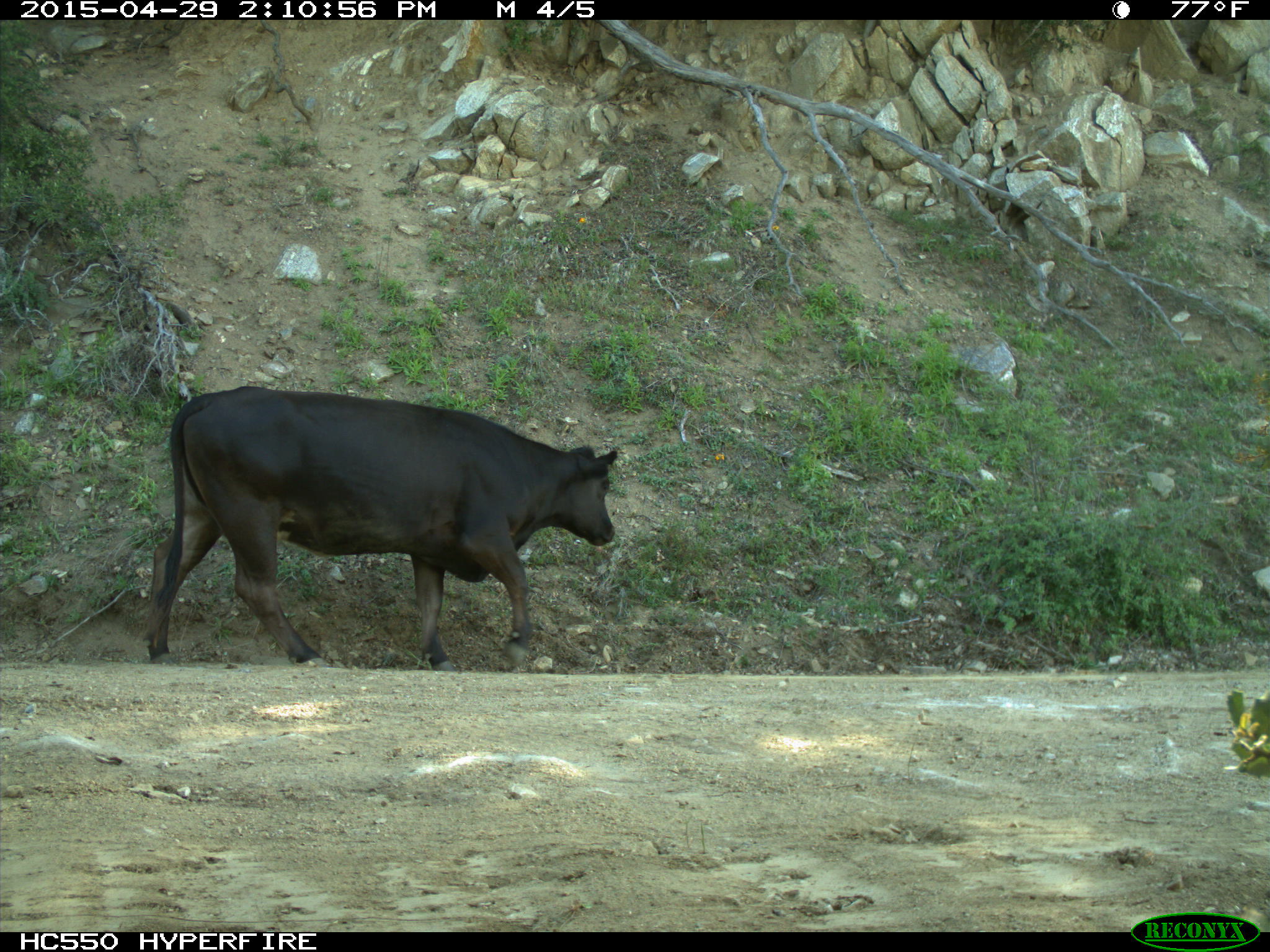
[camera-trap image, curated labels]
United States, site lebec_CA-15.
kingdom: Animalia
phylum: Chordata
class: Mammalia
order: Artiodactyla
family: Bovidae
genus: Bos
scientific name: Bos taurus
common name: domestic cow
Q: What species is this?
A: Bos taurus (domestic cow).